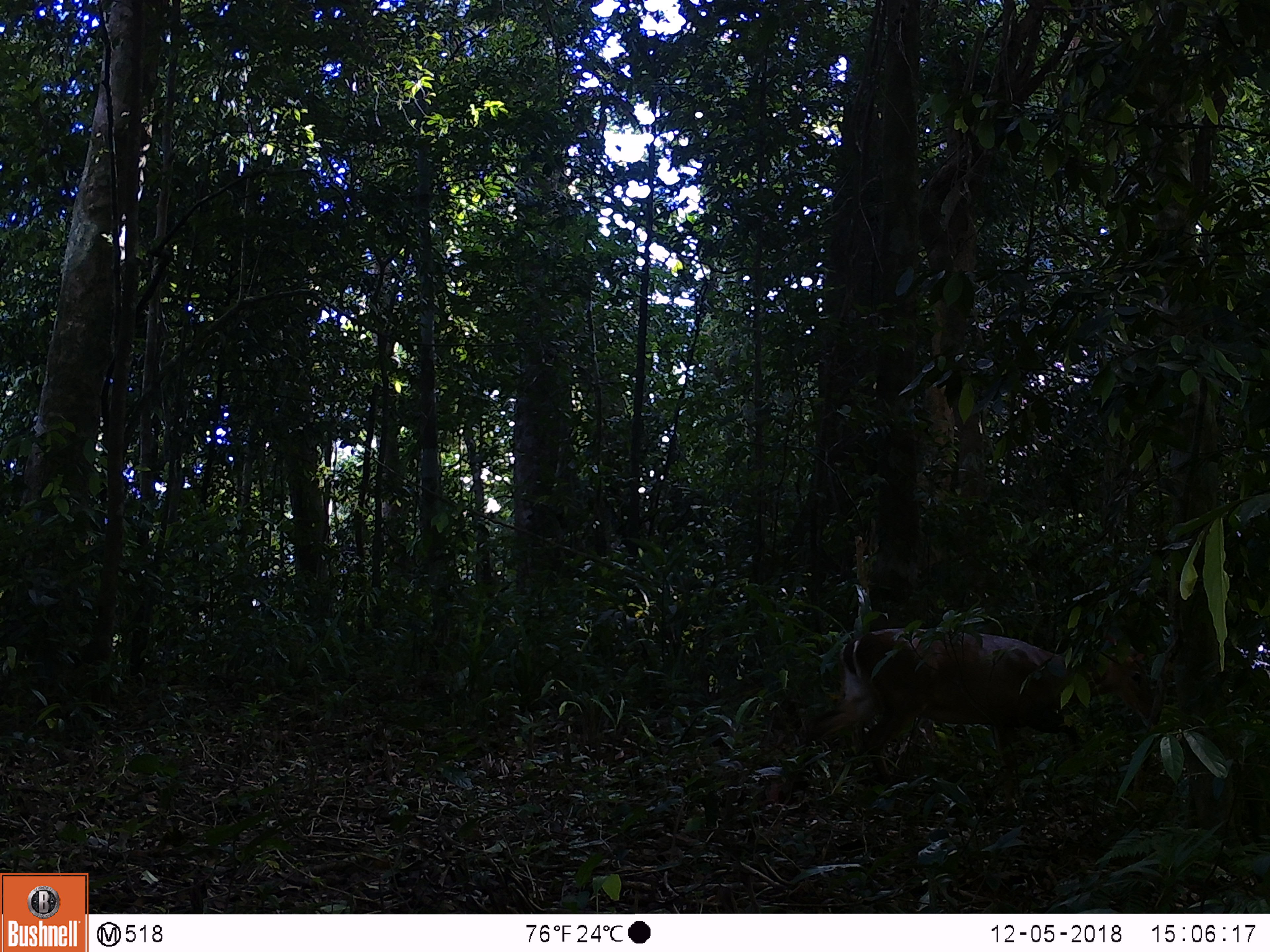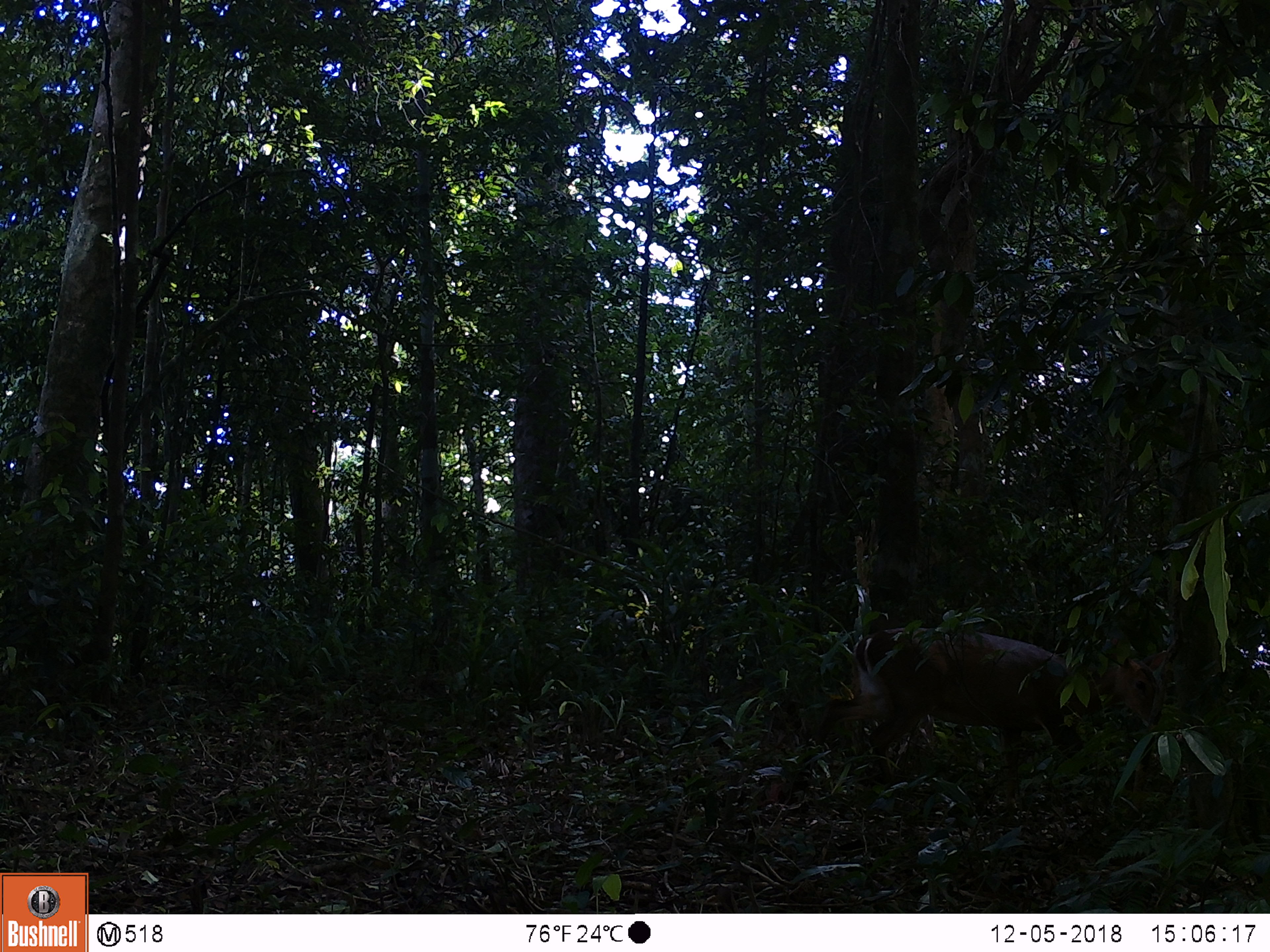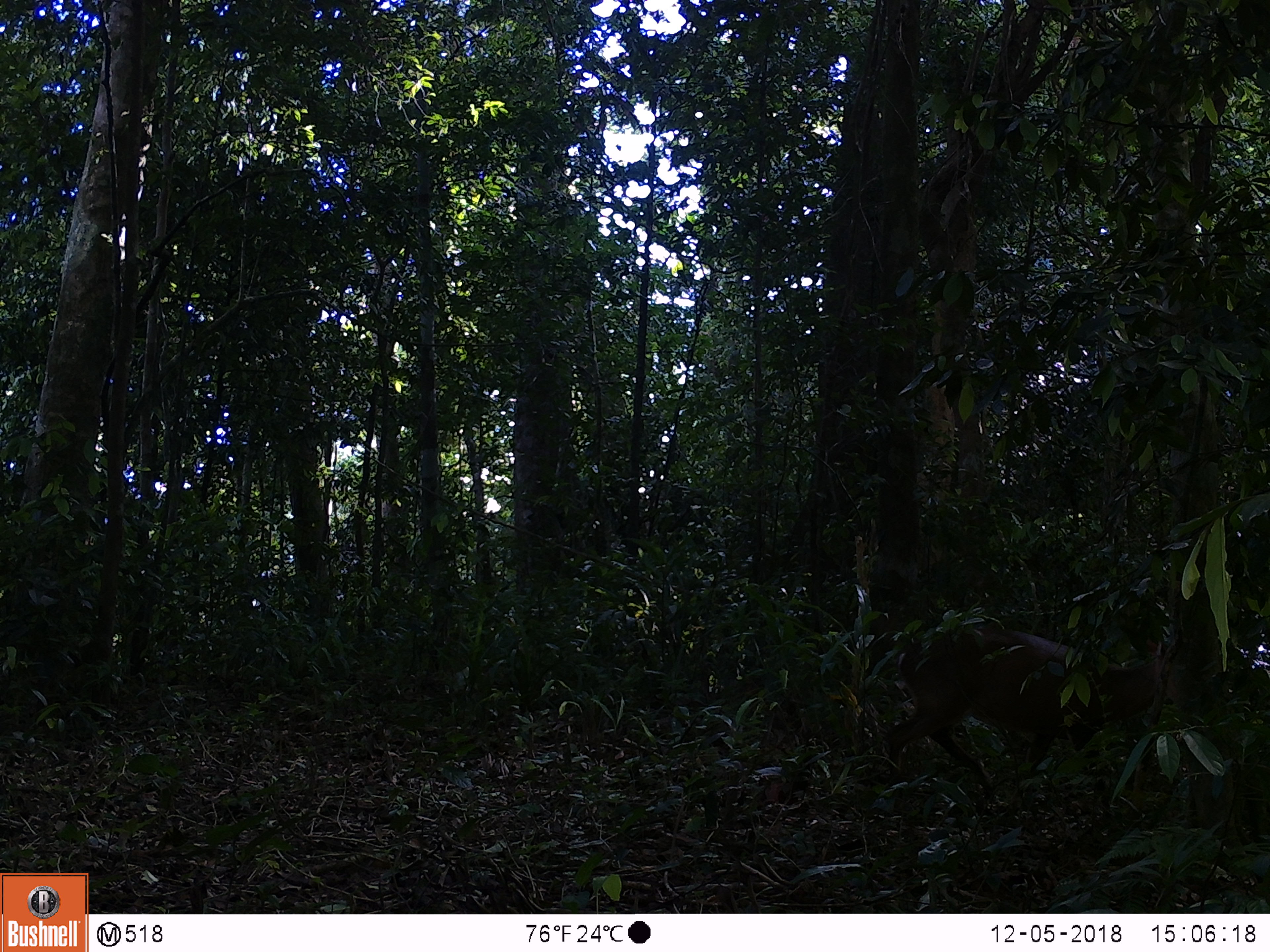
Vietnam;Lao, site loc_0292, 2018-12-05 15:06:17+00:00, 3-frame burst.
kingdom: Animalia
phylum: Chordata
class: Mammalia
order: Artiodactyla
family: Cervidae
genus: Muntiacus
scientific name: Muntiacus vuquangensis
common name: large-antlered muntjac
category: large antlered muntjac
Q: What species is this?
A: Large antlered muntjac (large-antlered muntjac) (Muntiacus vuquangensis).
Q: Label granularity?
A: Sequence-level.